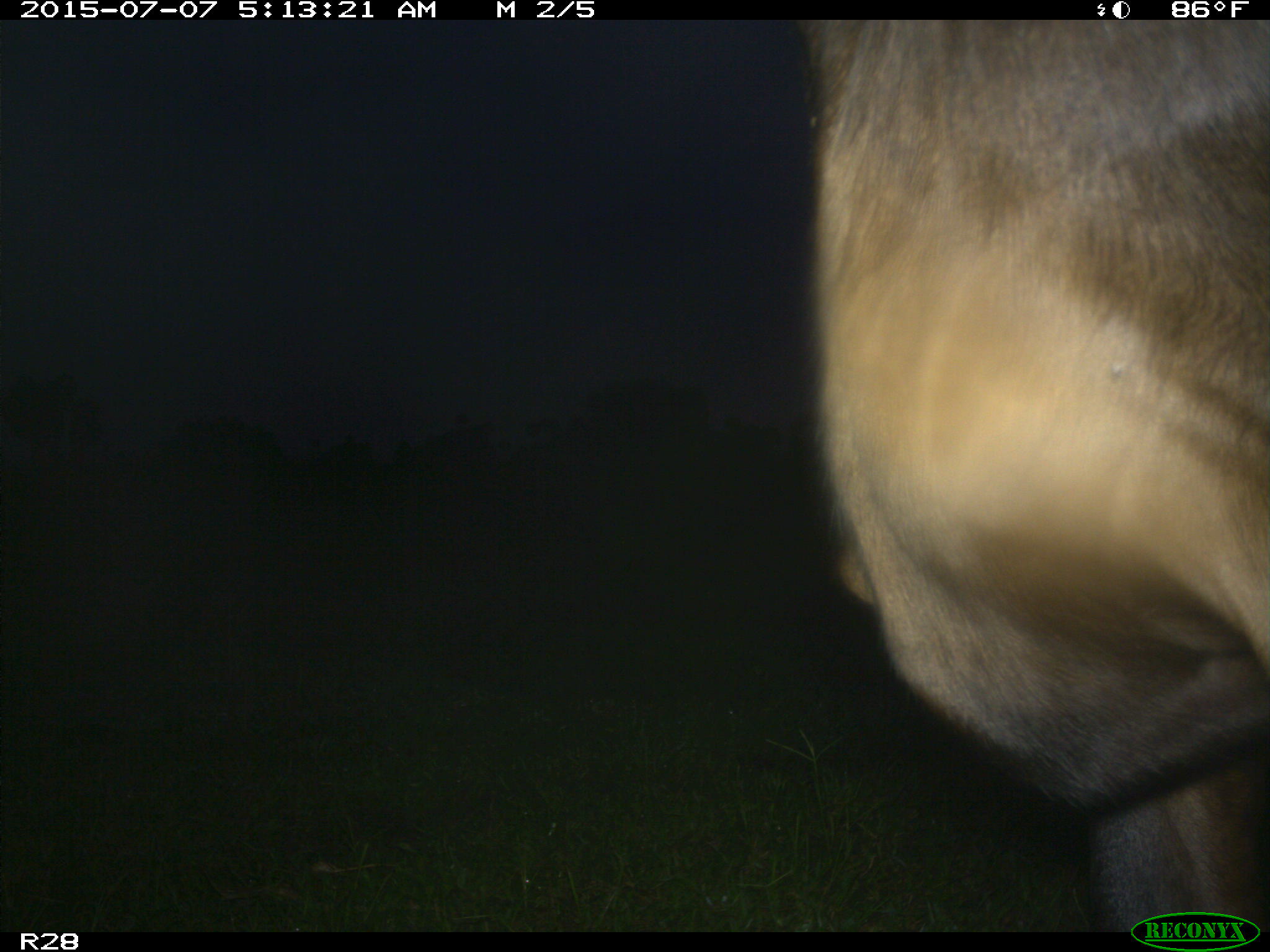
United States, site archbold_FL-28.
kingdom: Animalia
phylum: Chordata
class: Mammalia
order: Artiodactyla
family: Bovidae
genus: Bos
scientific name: Bos taurus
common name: domestic cow